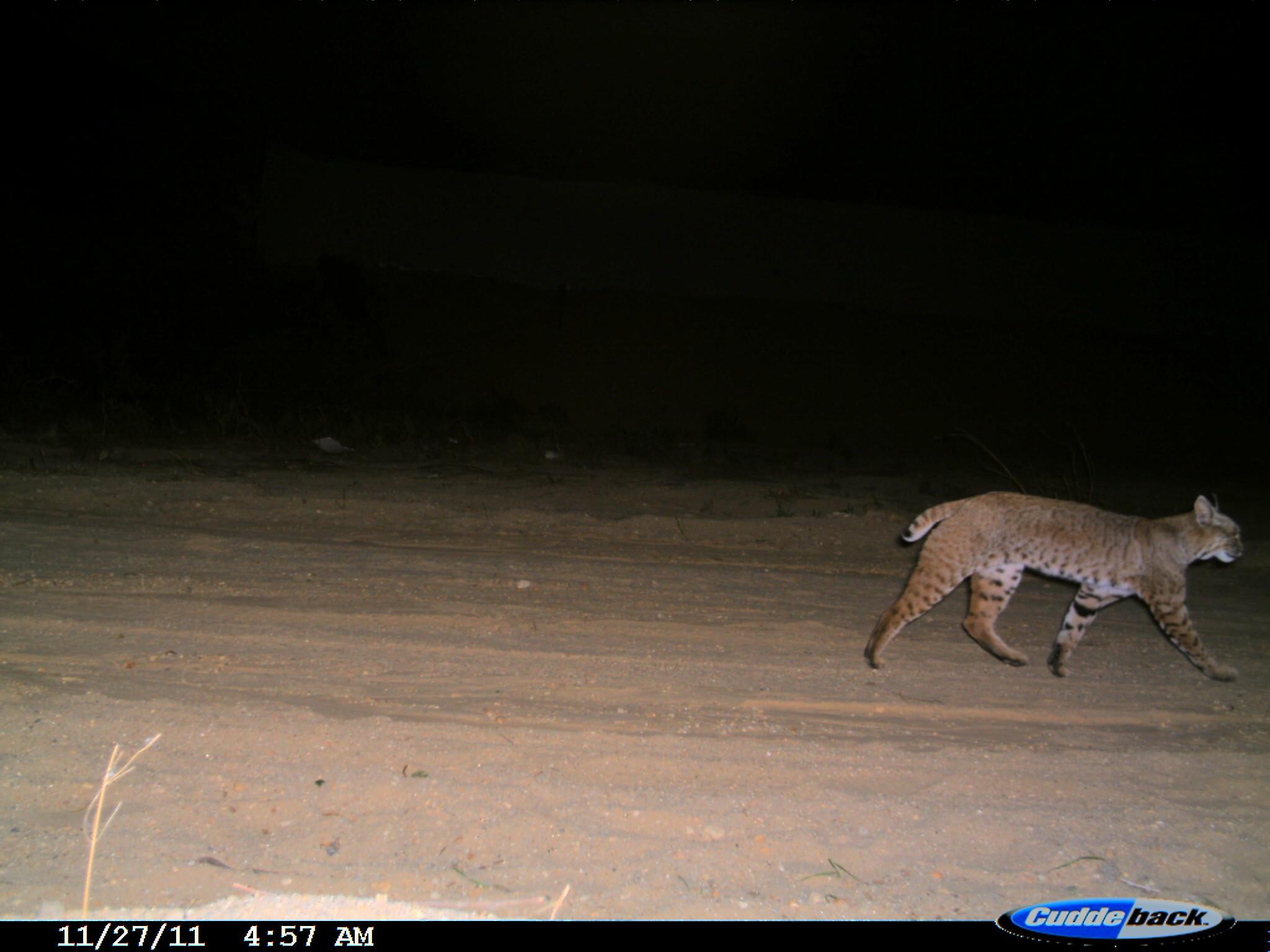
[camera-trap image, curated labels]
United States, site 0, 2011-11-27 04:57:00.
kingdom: Animalia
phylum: Chordata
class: Mammalia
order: Carnivora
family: Felidae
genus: Lynx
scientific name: Lynx rufus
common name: bobcat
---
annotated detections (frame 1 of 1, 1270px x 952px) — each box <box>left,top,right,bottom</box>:
bobcat: <box>841,441,1253,700</box>